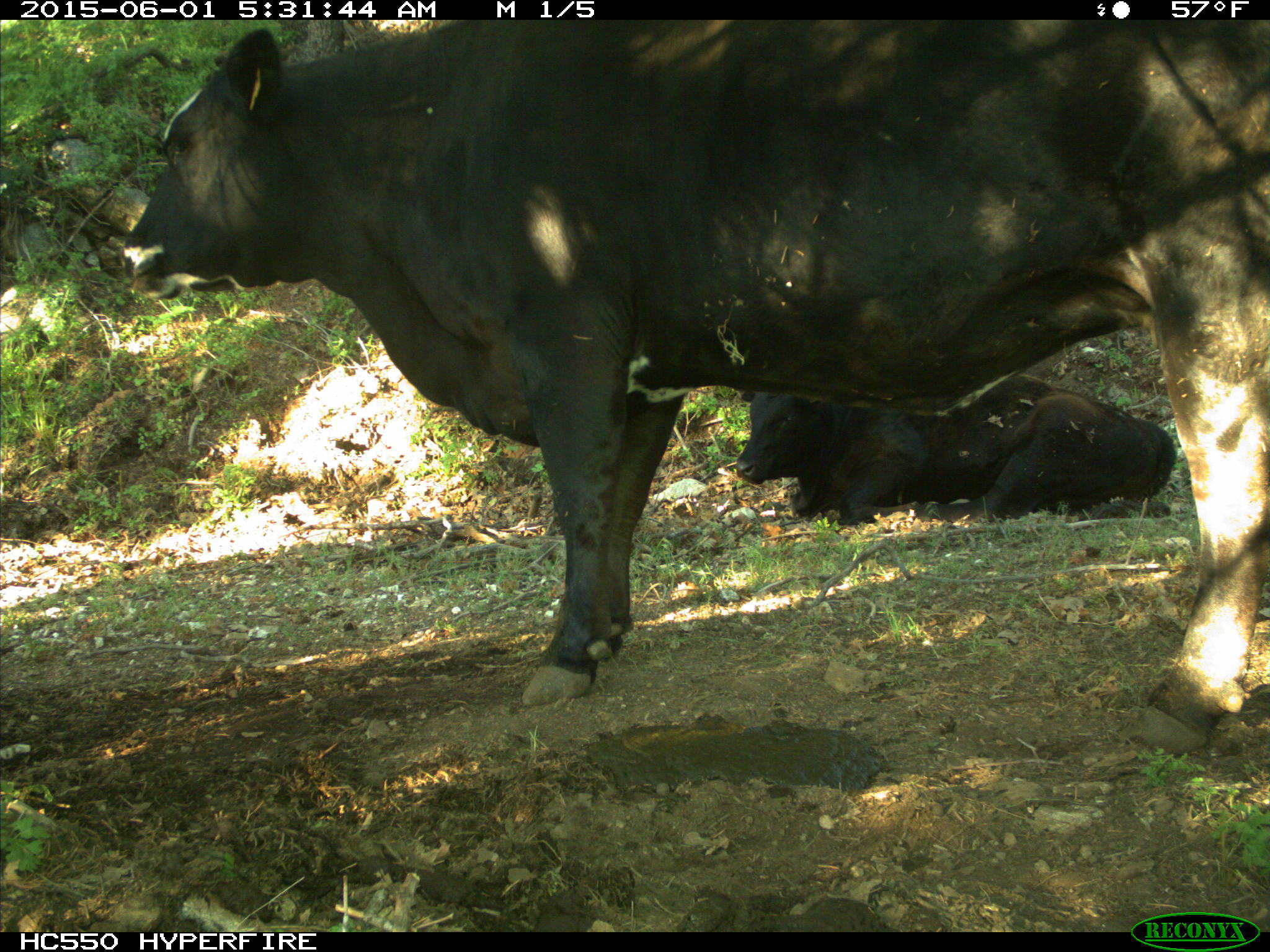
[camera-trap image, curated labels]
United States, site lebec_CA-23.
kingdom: Animalia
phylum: Chordata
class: Mammalia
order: Artiodactyla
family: Bovidae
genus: Bos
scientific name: Bos taurus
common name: domestic cow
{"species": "Bos taurus (domestic cow)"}